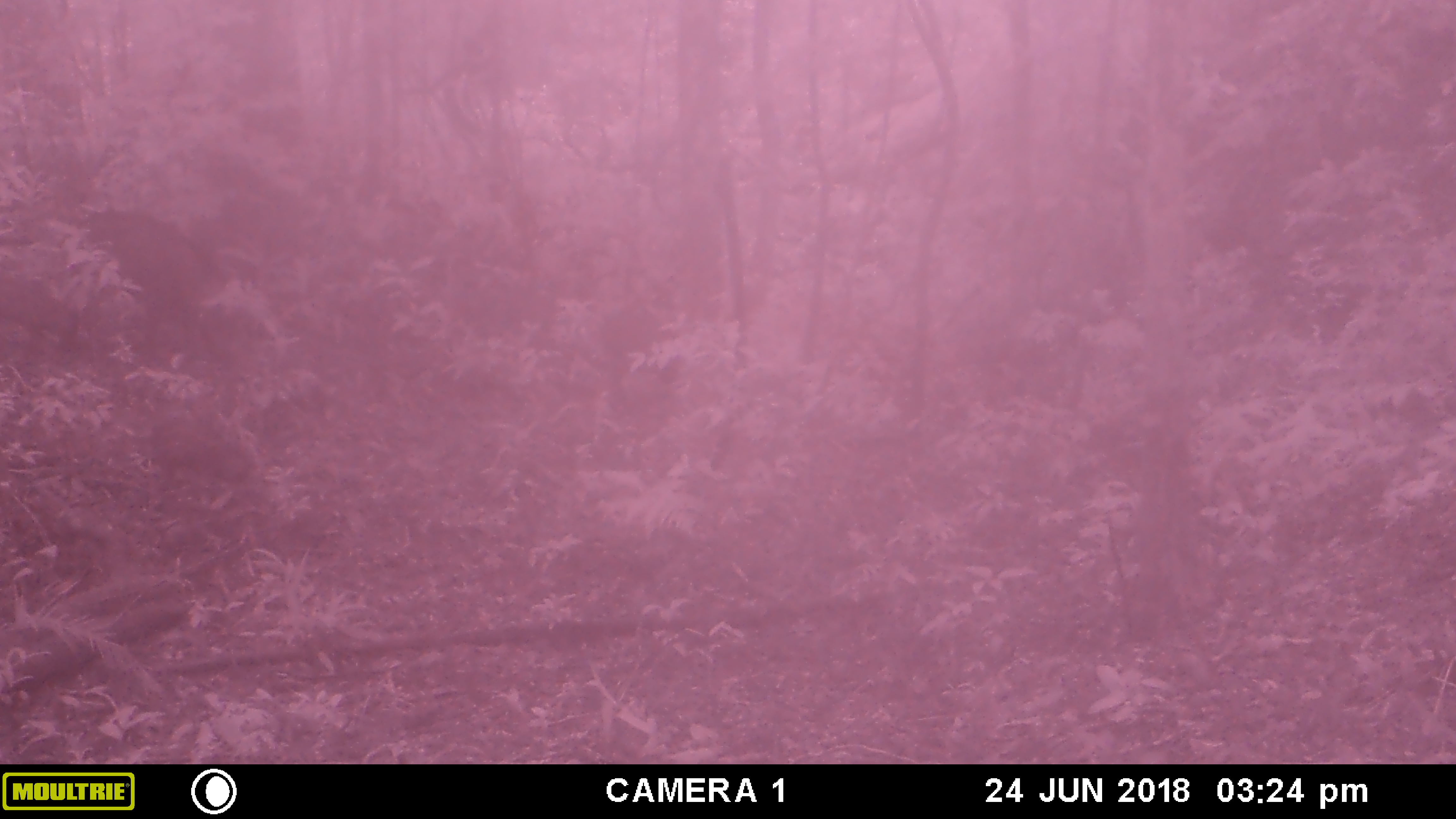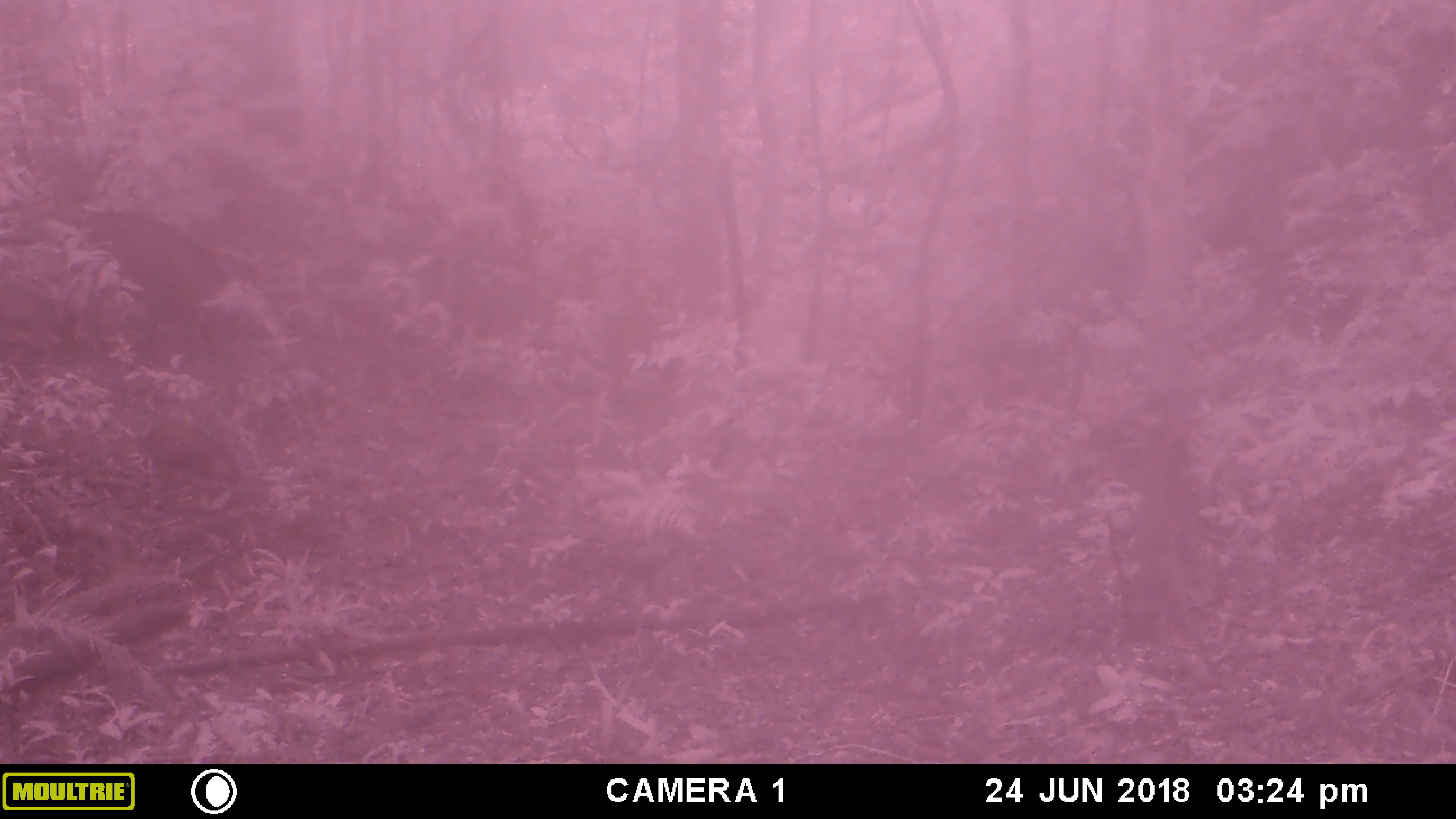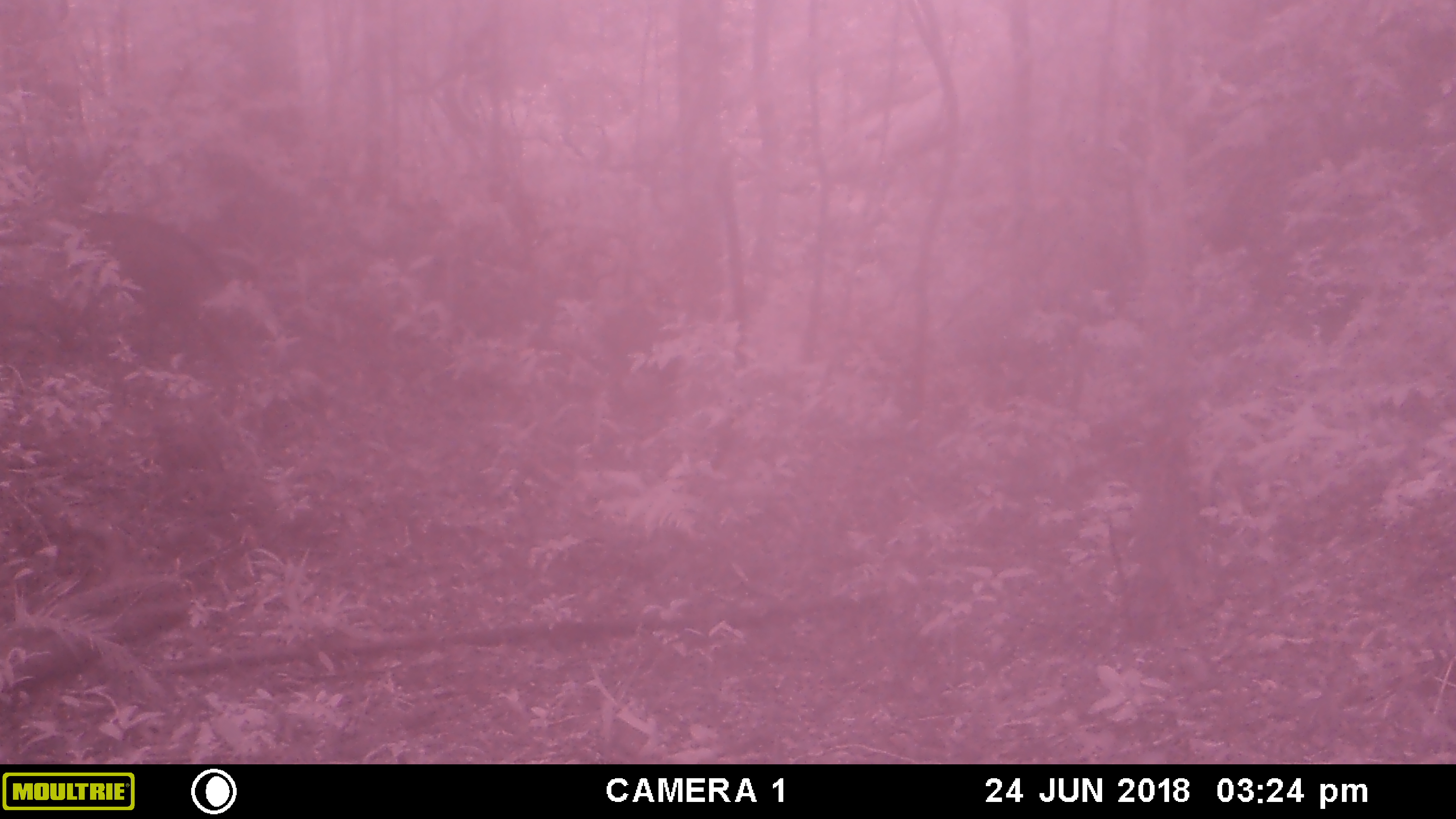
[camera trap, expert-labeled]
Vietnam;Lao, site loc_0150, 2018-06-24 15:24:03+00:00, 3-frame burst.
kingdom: Animalia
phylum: Chordata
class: Mammalia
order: Artiodactyla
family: Suidae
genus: Sus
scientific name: Sus scrofa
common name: eurasian wild pig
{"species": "eurasian wild pig (Sus scrofa)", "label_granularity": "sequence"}